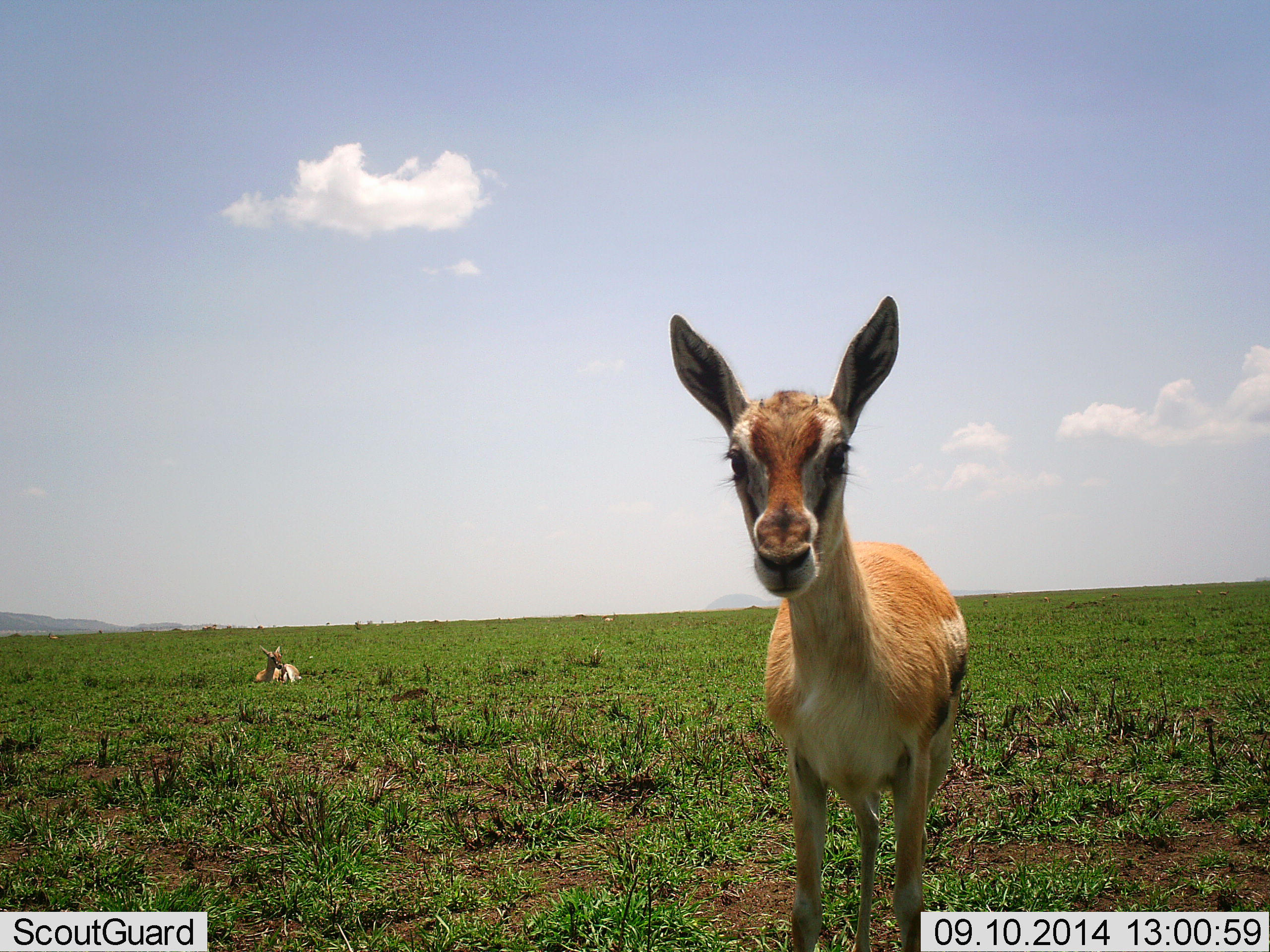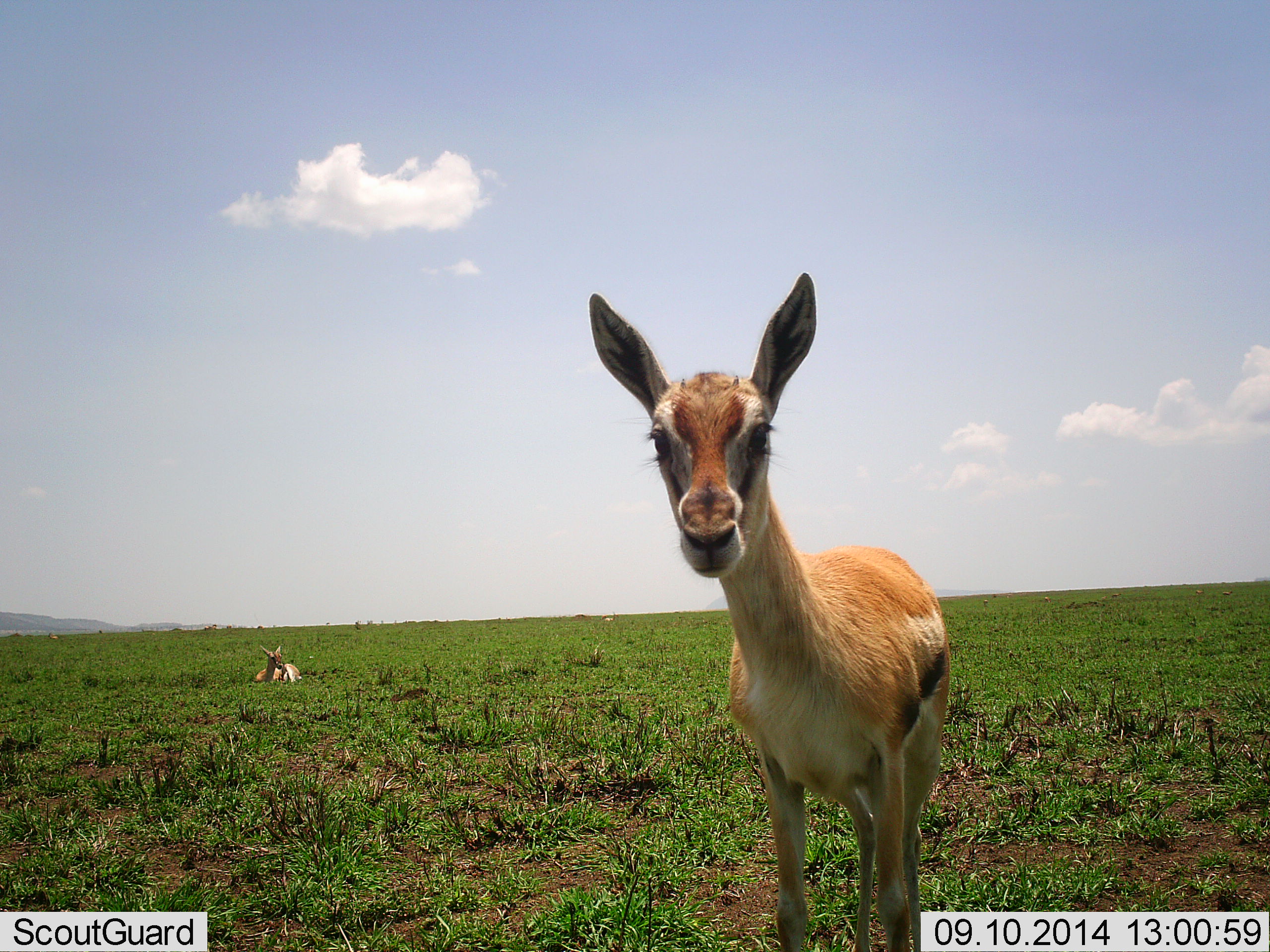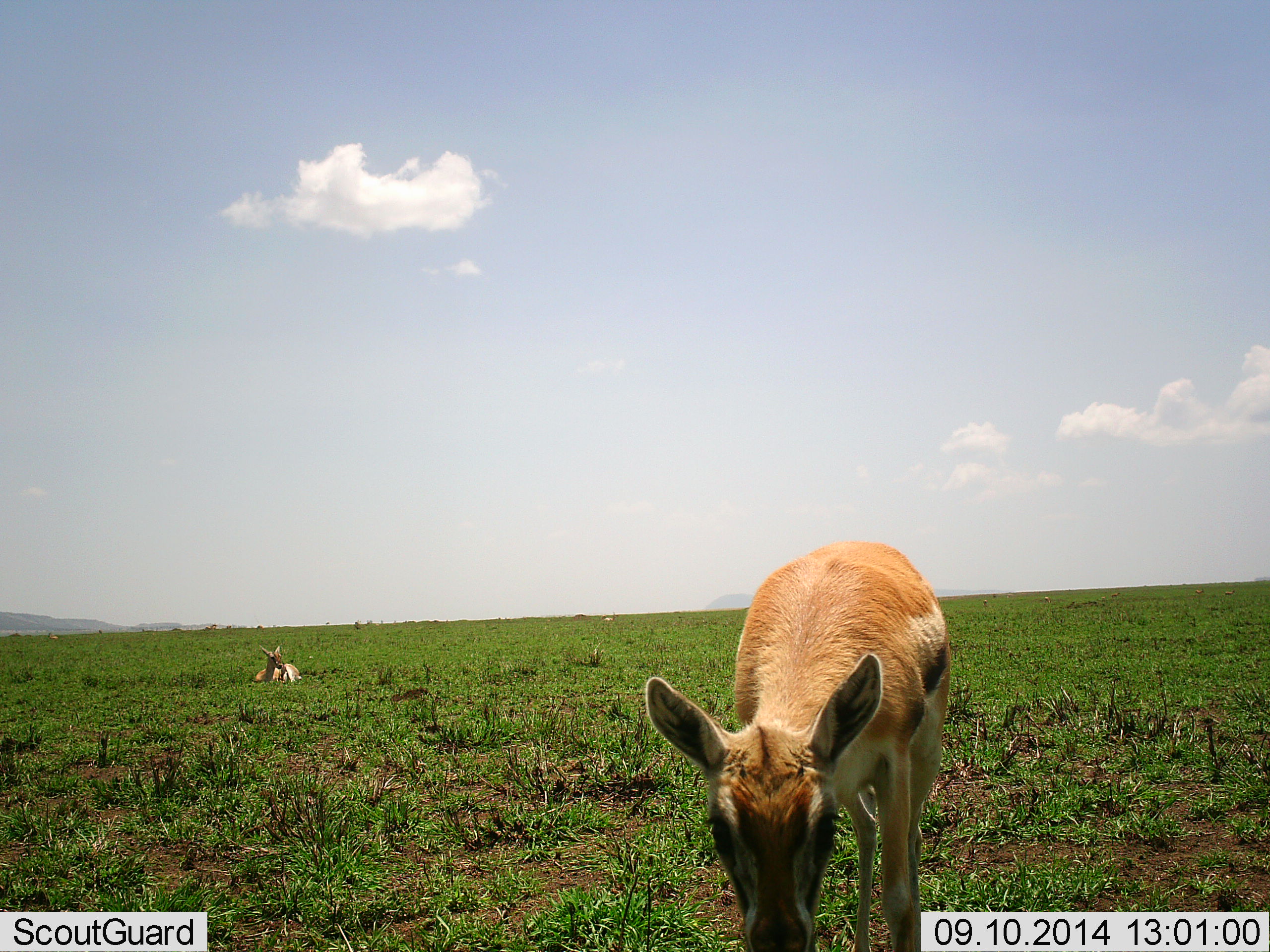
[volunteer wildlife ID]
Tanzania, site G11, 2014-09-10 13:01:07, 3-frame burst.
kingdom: Animalia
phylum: Chordata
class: Mammalia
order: Artiodactyla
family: Bovidae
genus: Eudorcas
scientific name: Eudorcas thomsonii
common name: thomson's gazelle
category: gazellethomsons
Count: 2.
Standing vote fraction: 90%.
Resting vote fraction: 100%.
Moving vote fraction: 0%.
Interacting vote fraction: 0%.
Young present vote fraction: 20%.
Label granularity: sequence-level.